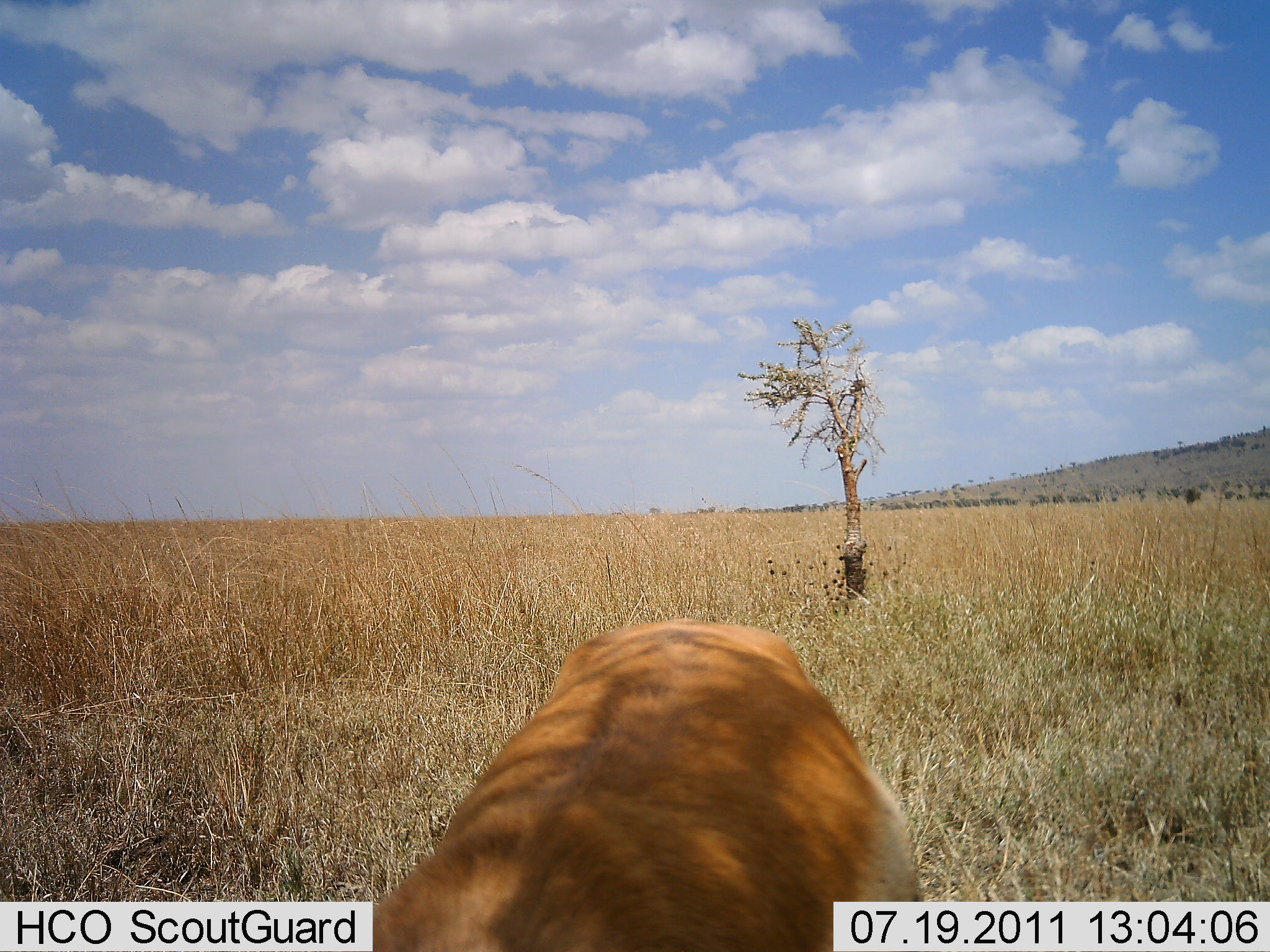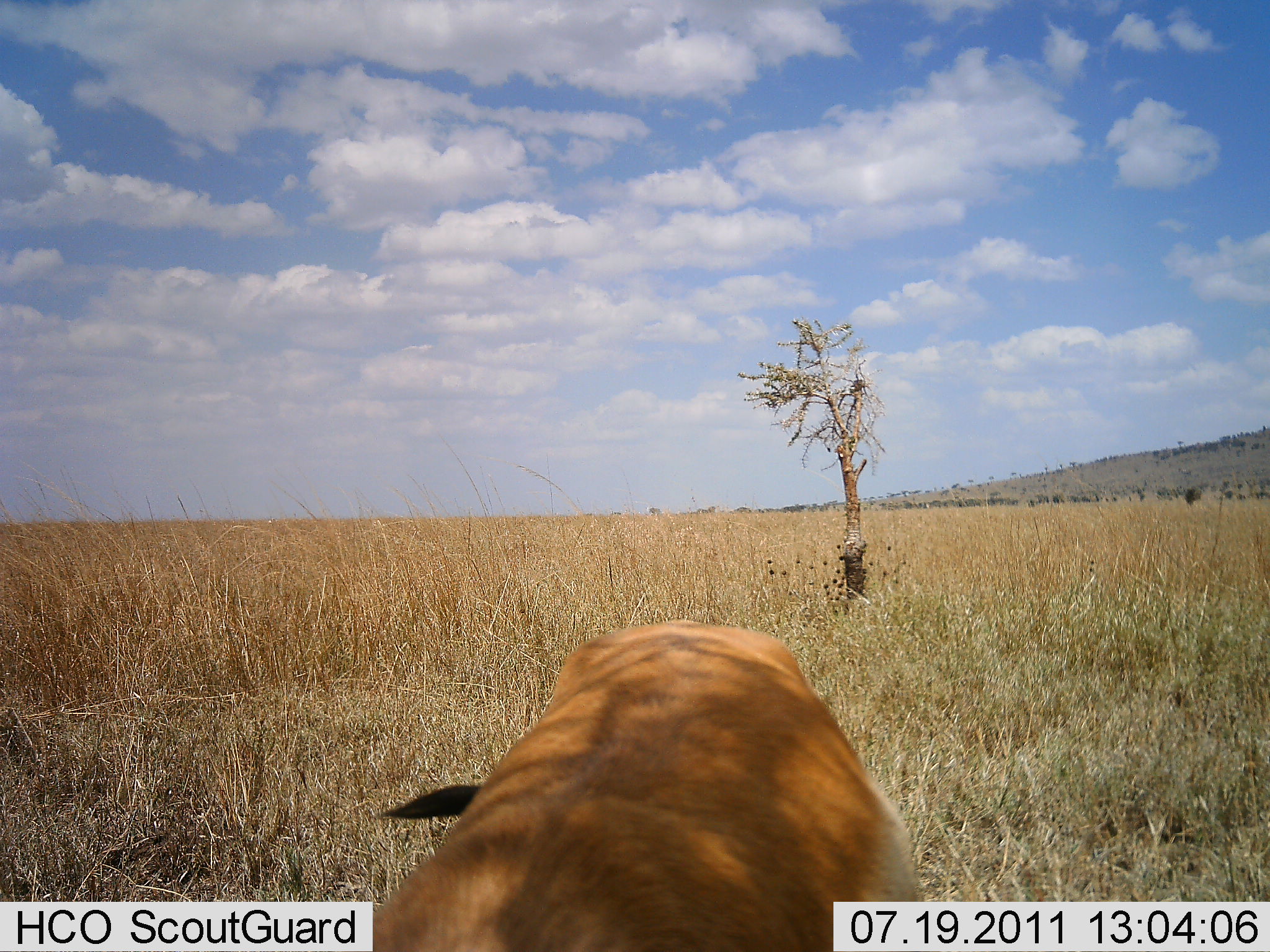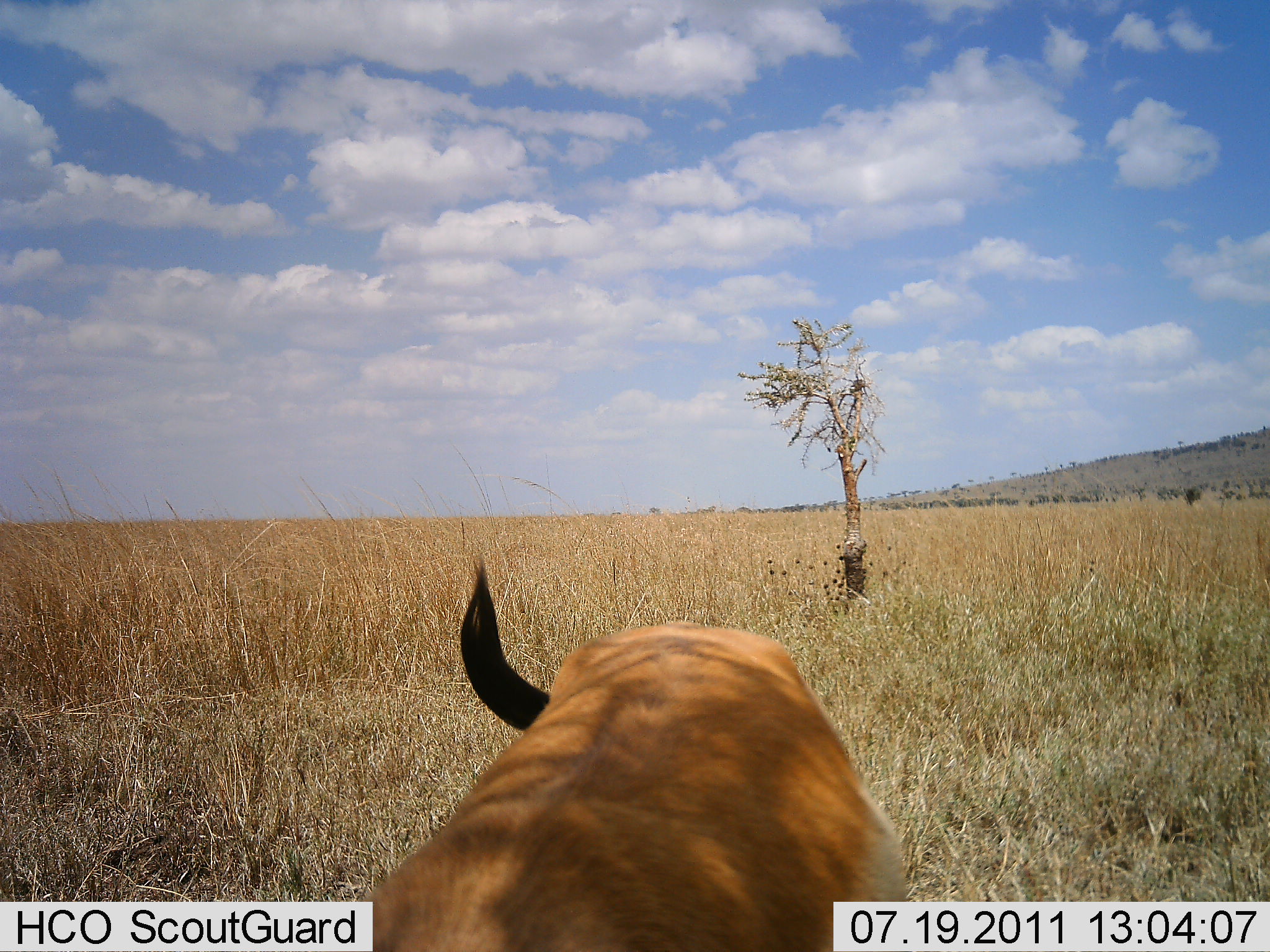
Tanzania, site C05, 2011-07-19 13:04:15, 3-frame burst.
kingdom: Animalia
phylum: Chordata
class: Mammalia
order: Artiodactyla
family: Bovidae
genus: Eudorcas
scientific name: Eudorcas thomsonii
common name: thomson's gazelle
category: gazellethomsons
Gazellethomsons (thomson's gazelle) (Eudorcas thomsonii), count 1. Behavior (volunteer vote fractions): standing 60%, resting 20%, moving 0%, interacting 0%. Young present (vote fraction): 0%. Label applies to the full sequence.